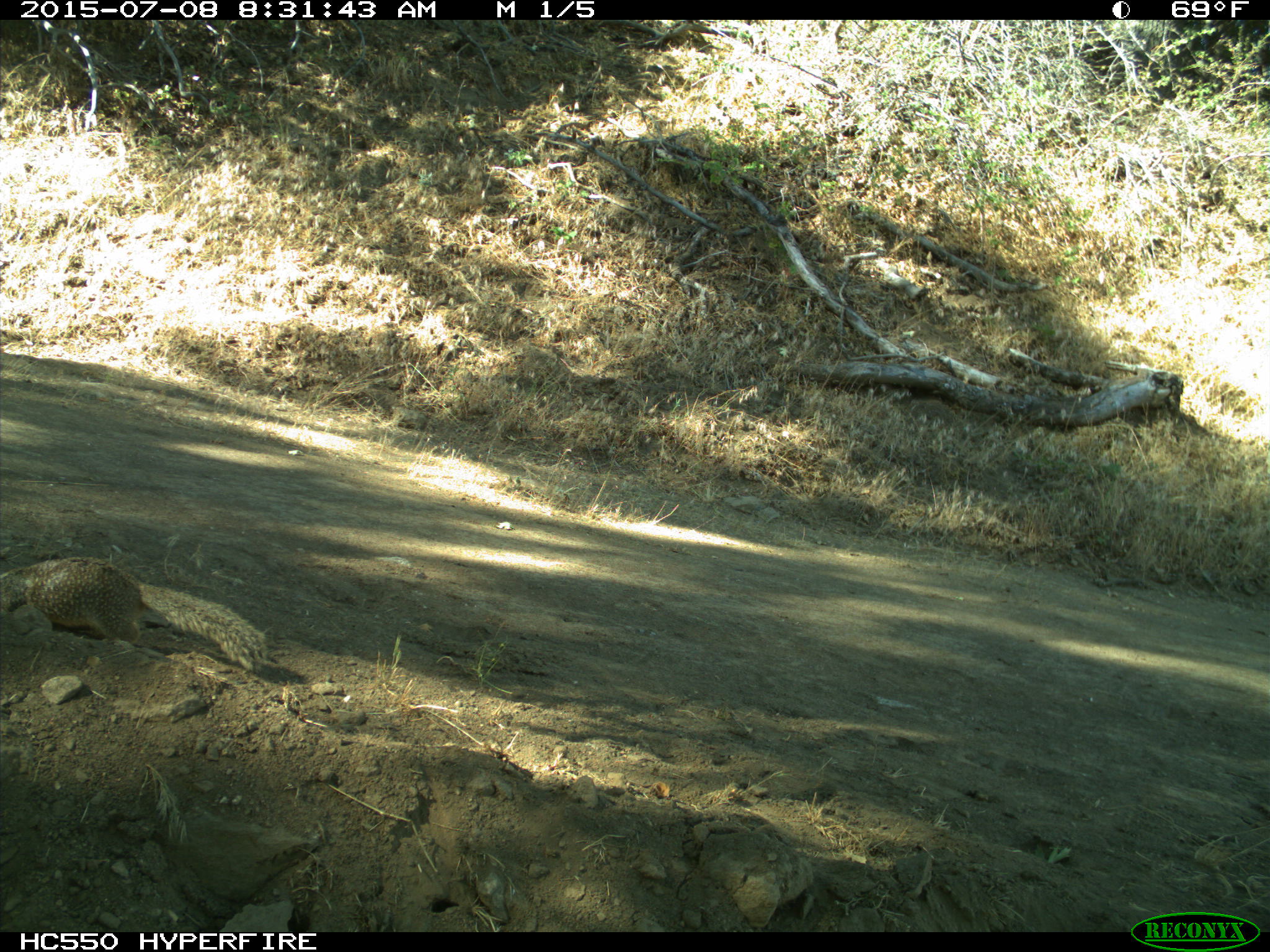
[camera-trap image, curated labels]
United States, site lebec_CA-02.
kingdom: Animalia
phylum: Chordata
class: Mammalia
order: Rodentia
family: Sciuridae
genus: Otospermophilus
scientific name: Otospermophilus beecheyi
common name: california ground squirrel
Otospermophilus beecheyi (california ground squirrel).